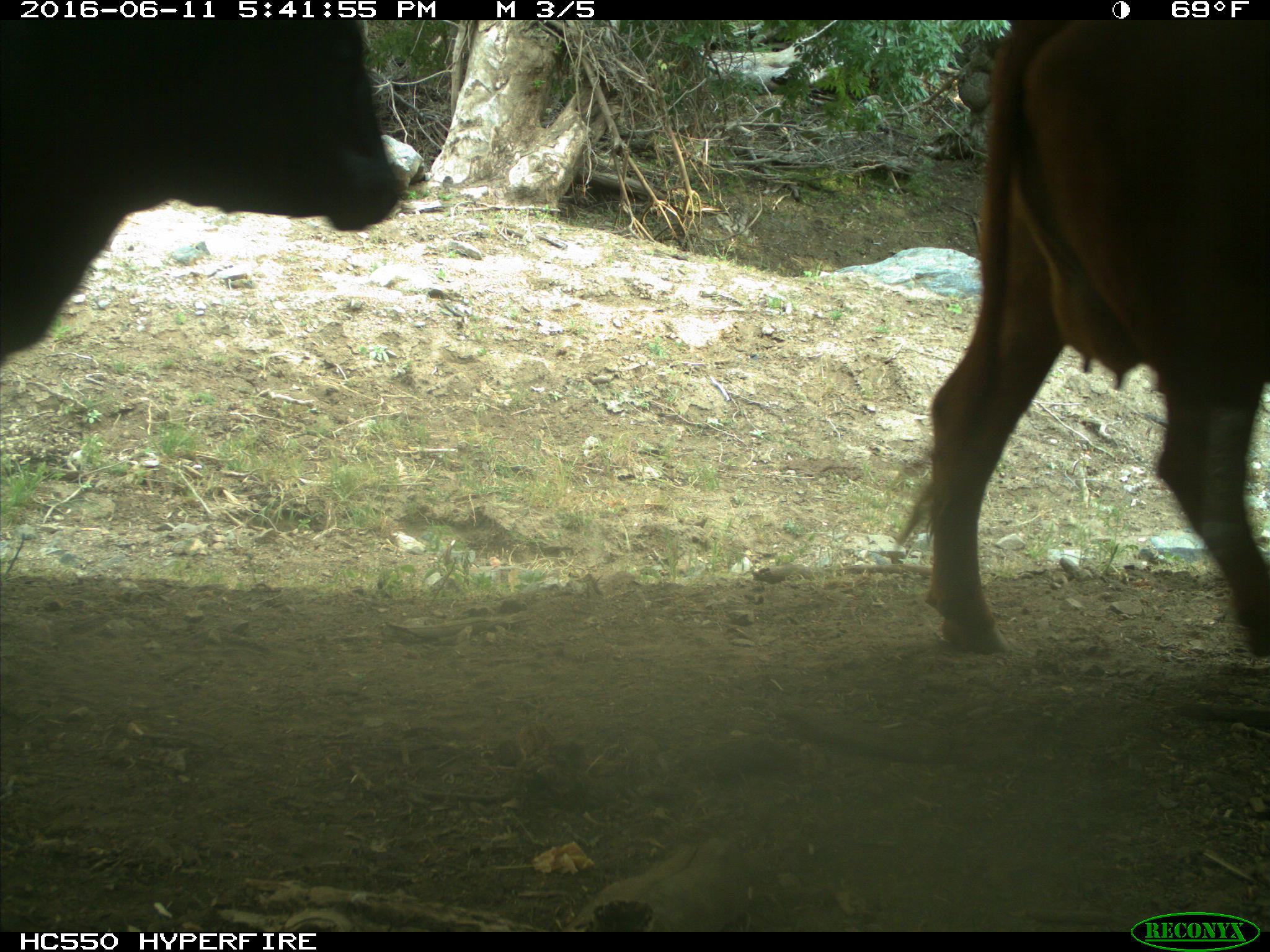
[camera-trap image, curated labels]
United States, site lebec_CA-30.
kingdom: Animalia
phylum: Chordata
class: Mammalia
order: Artiodactyla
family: Bovidae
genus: Bos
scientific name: Bos taurus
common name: domestic cow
Bos taurus (domestic cow).